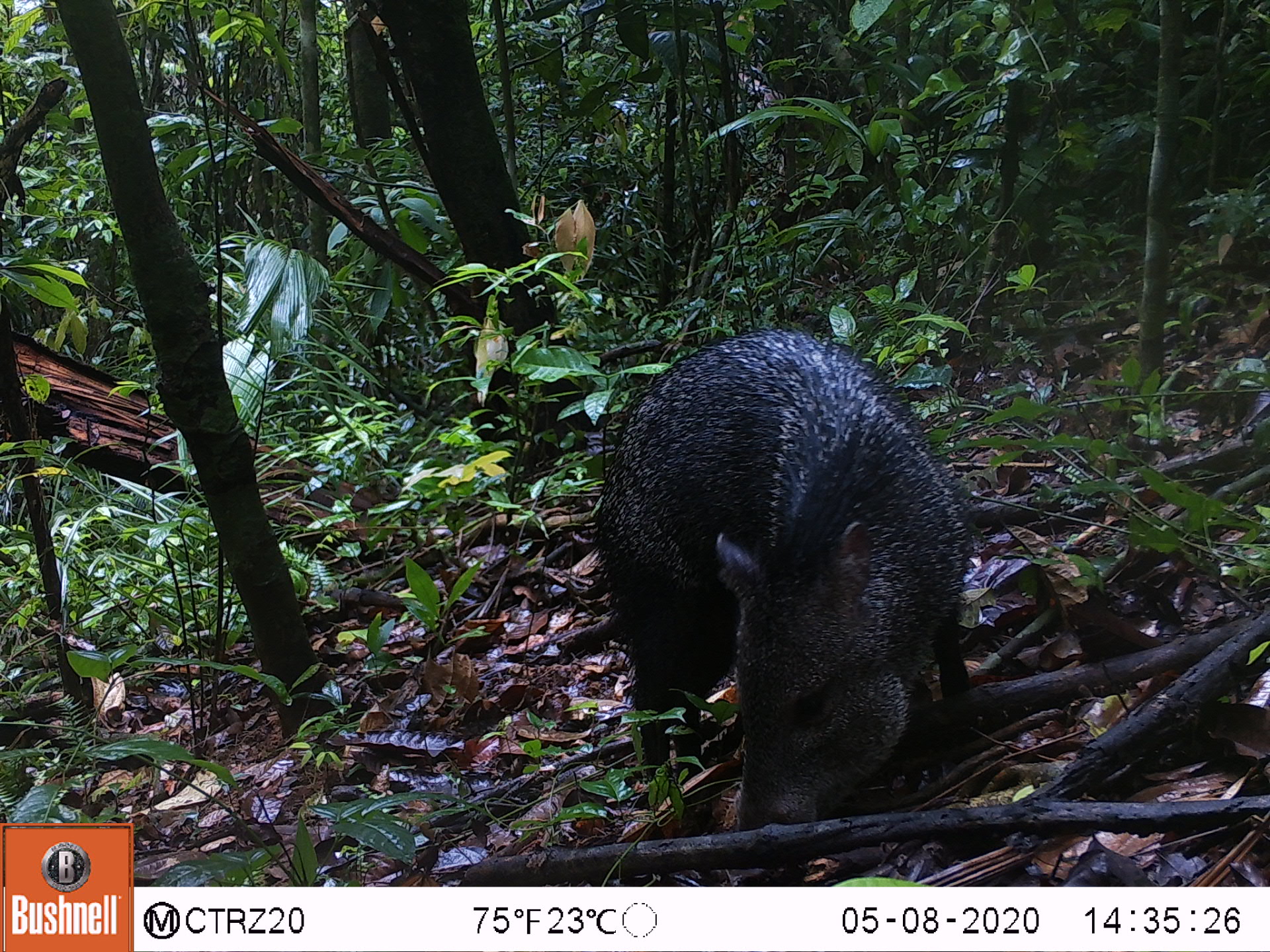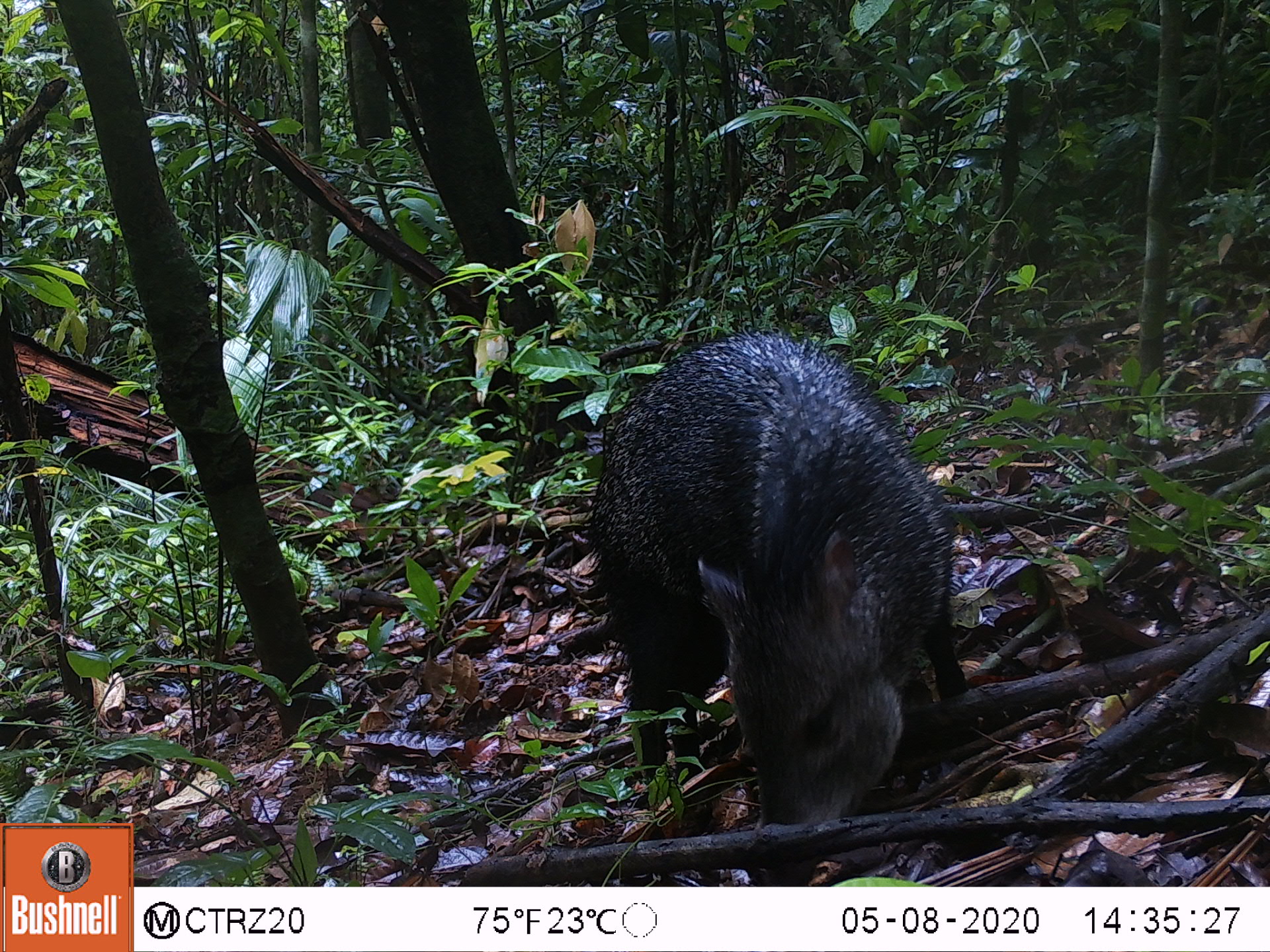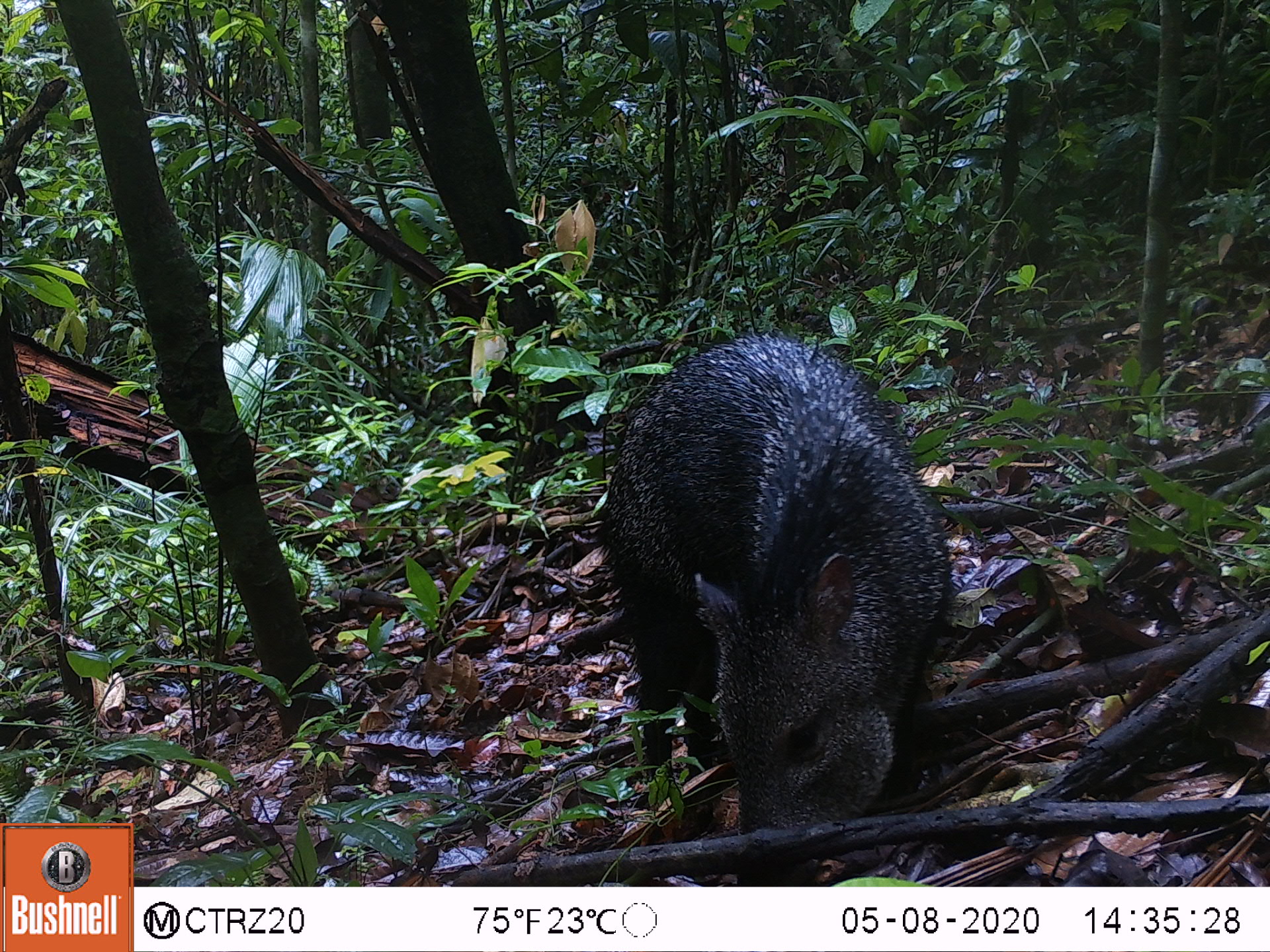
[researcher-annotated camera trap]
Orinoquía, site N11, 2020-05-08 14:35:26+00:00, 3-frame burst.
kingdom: Animalia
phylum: Chordata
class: Mammalia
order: Artiodactyla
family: Tayassuidae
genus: Pecari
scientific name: Pecari tajacu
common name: collared peccary